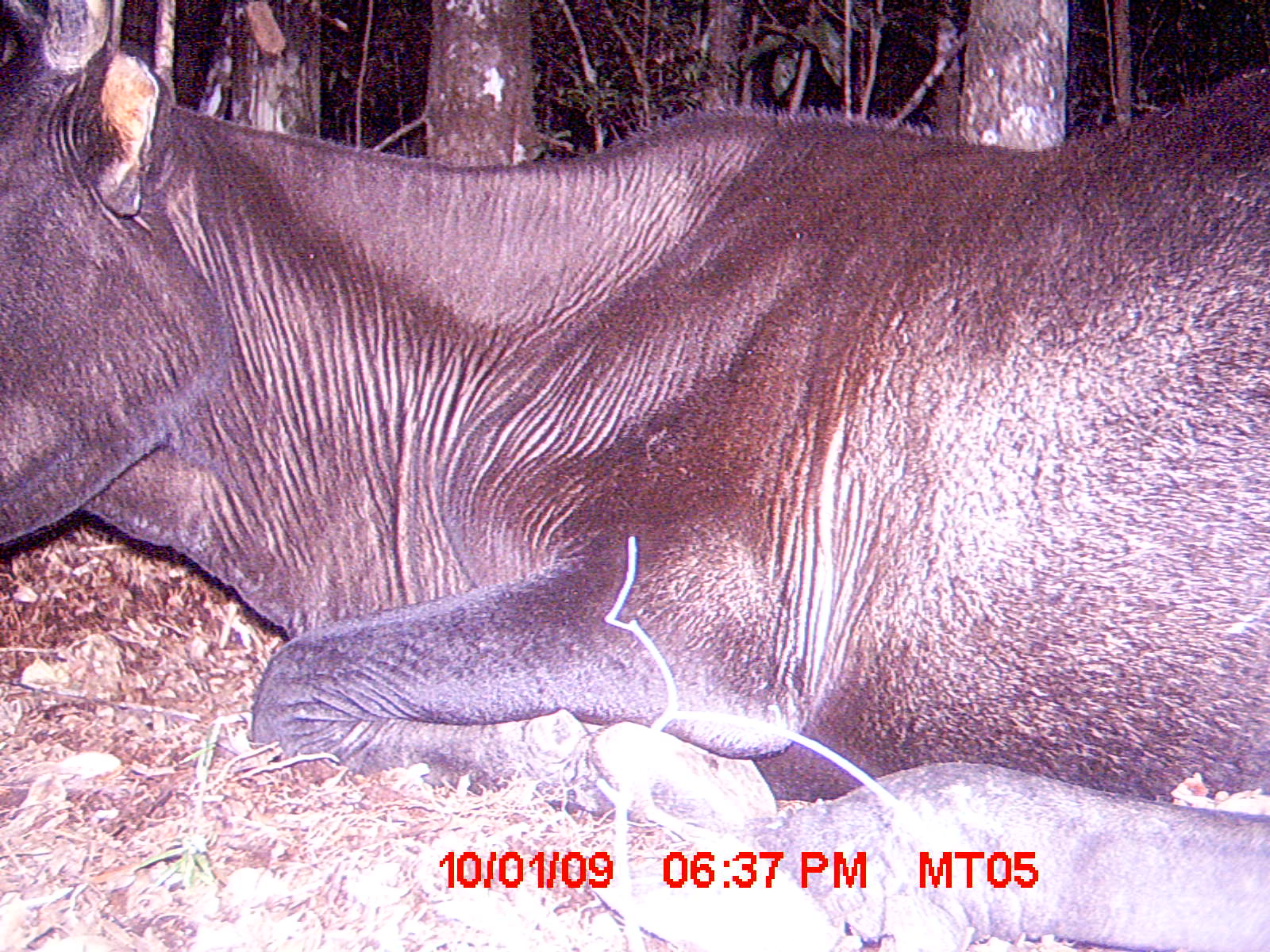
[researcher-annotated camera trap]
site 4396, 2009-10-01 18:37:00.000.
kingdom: Animalia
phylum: Chordata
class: Mammalia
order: Artiodactyla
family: Bovidae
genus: Bos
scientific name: Bos taurus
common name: domestic cattle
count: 2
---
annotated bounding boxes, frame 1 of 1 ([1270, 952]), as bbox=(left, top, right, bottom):
bos taurus: bbox=(0, 0, 1269, 952)